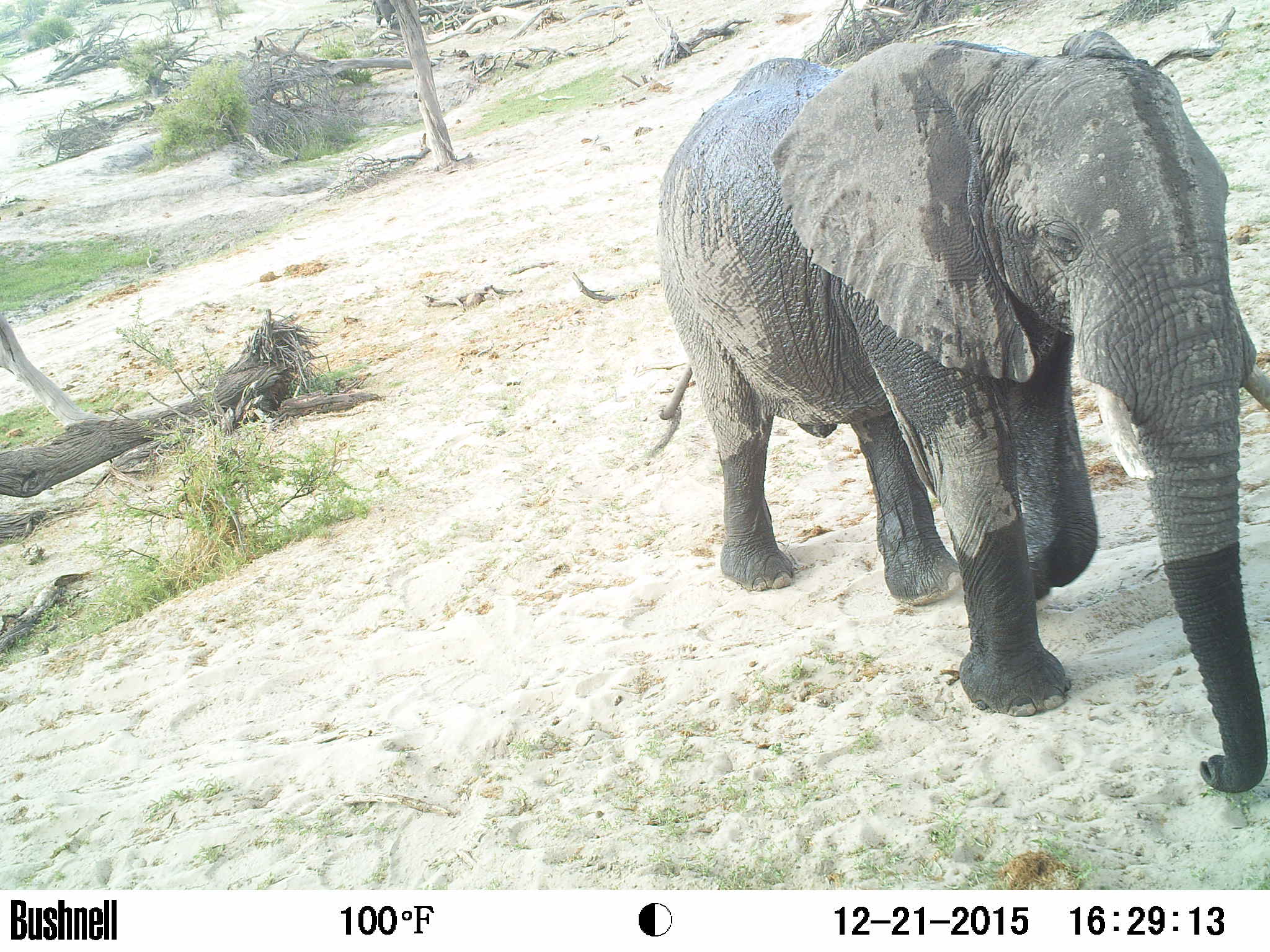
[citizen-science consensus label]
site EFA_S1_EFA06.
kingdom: Animalia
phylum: Chordata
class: Mammalia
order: Proboscidea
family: Elephantidae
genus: Loxodonta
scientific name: Loxodonta africana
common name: african bush elephant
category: elephant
Elephant (african bush elephant) (Loxodonta africana), count 1. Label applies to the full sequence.